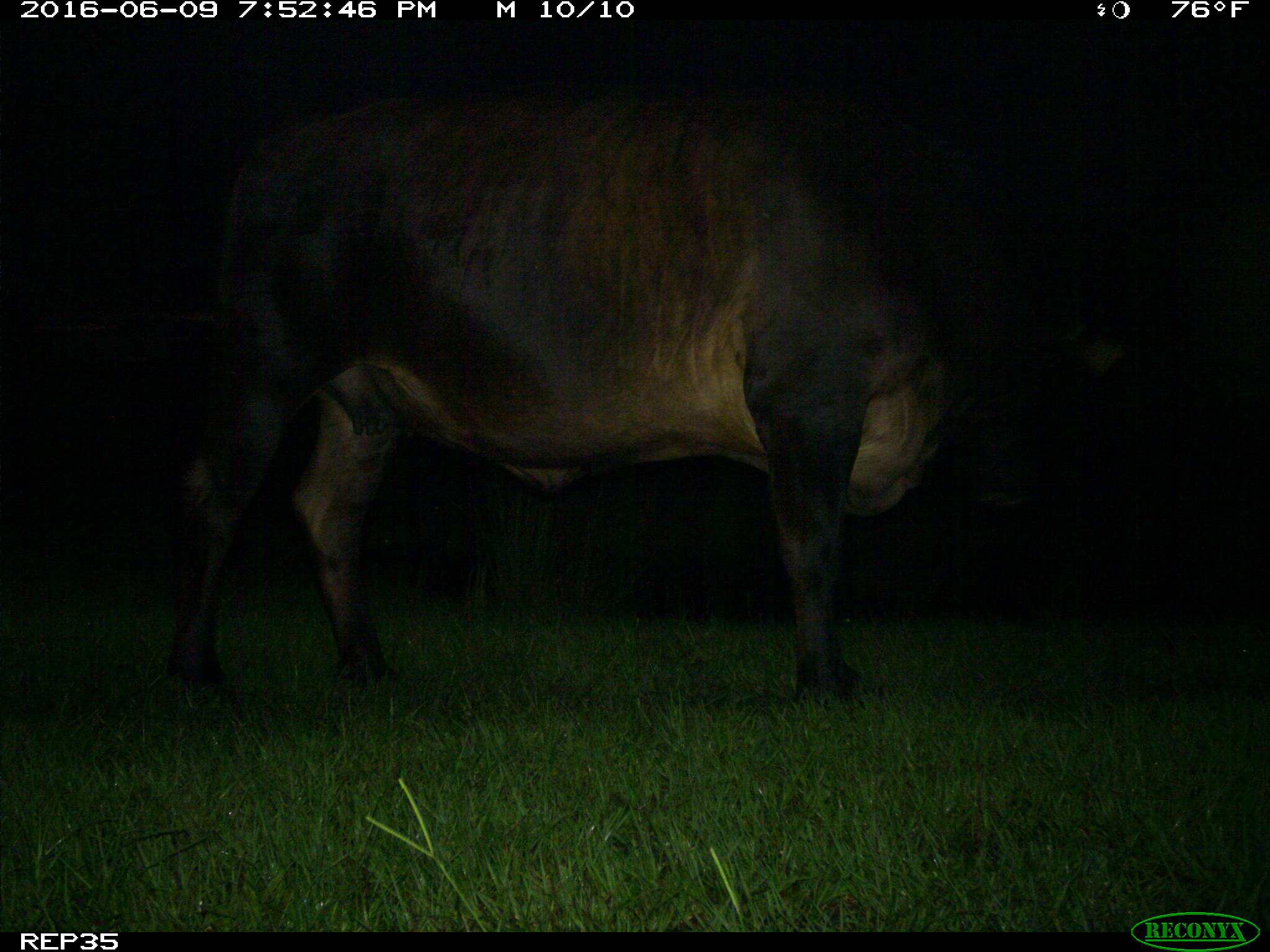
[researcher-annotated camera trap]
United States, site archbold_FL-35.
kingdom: Animalia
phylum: Chordata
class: Mammalia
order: Artiodactyla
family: Bovidae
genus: Bos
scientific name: Bos taurus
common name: domestic cow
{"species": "Bos taurus (domestic cow)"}